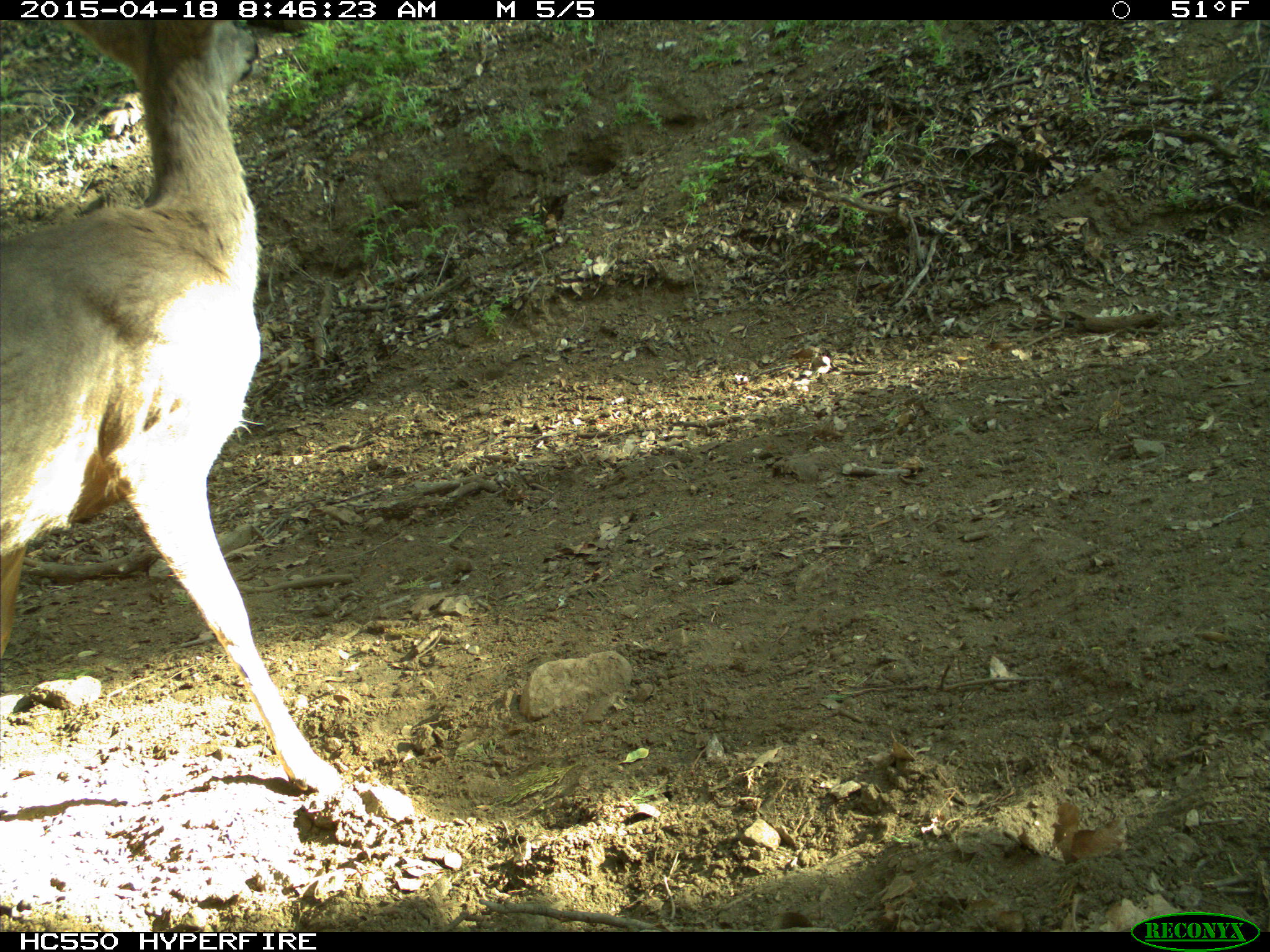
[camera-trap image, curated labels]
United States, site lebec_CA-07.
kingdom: Animalia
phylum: Chordata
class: Mammalia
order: Artiodactyla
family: Cervidae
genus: Odocoileus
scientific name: Odocoileus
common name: deer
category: unidentified deer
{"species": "unidentified deer (deer) (Odocoileus)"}